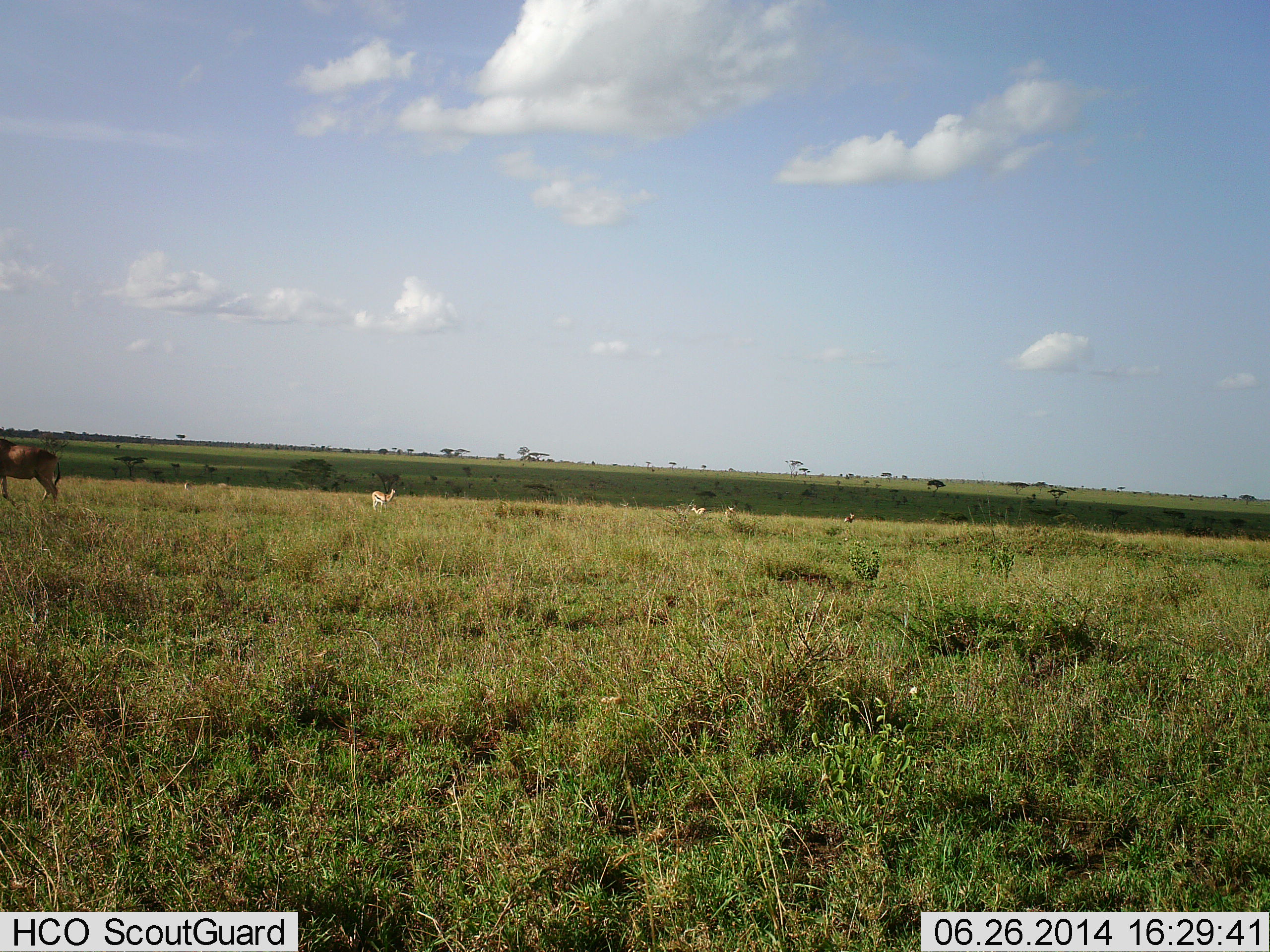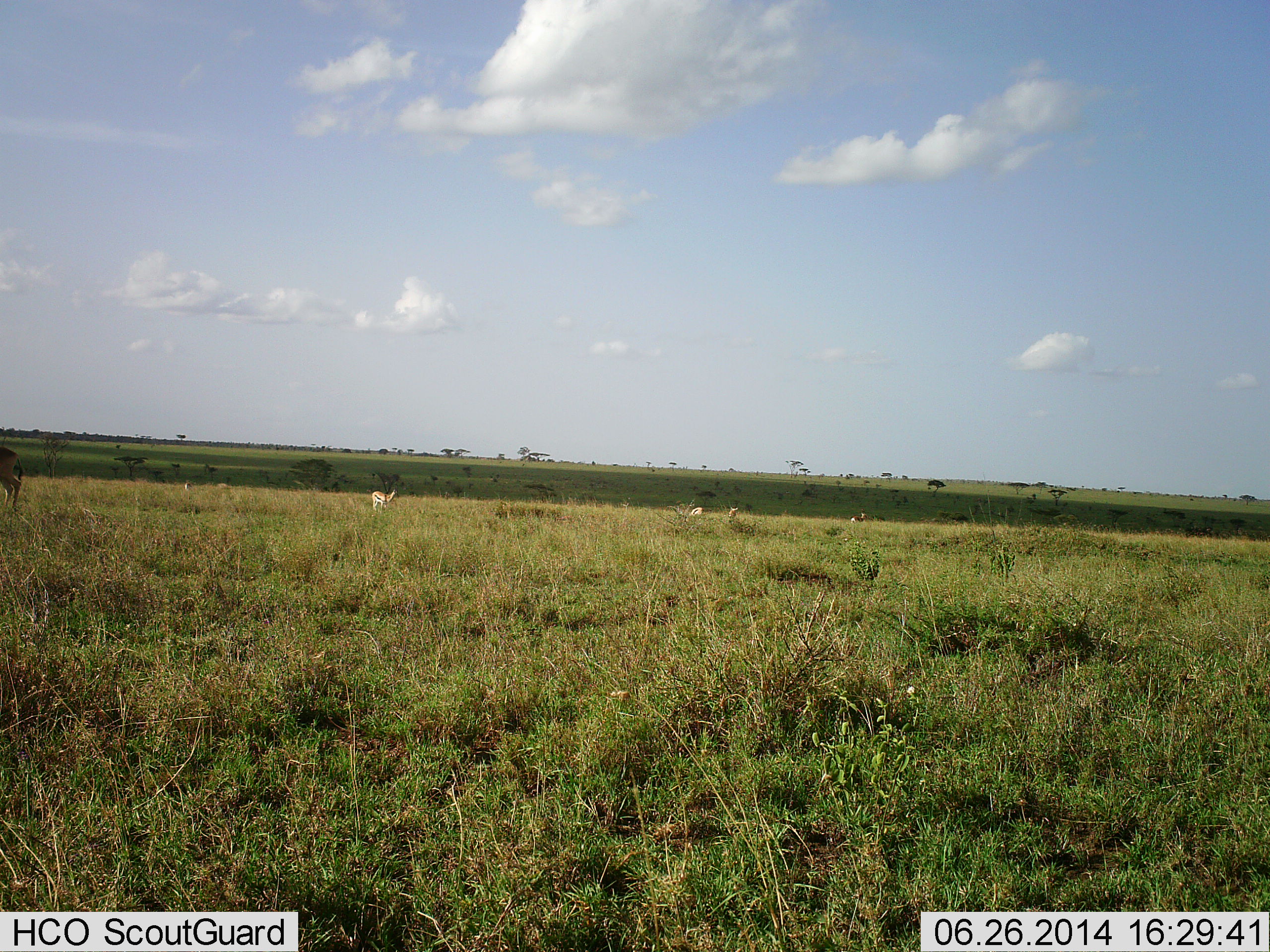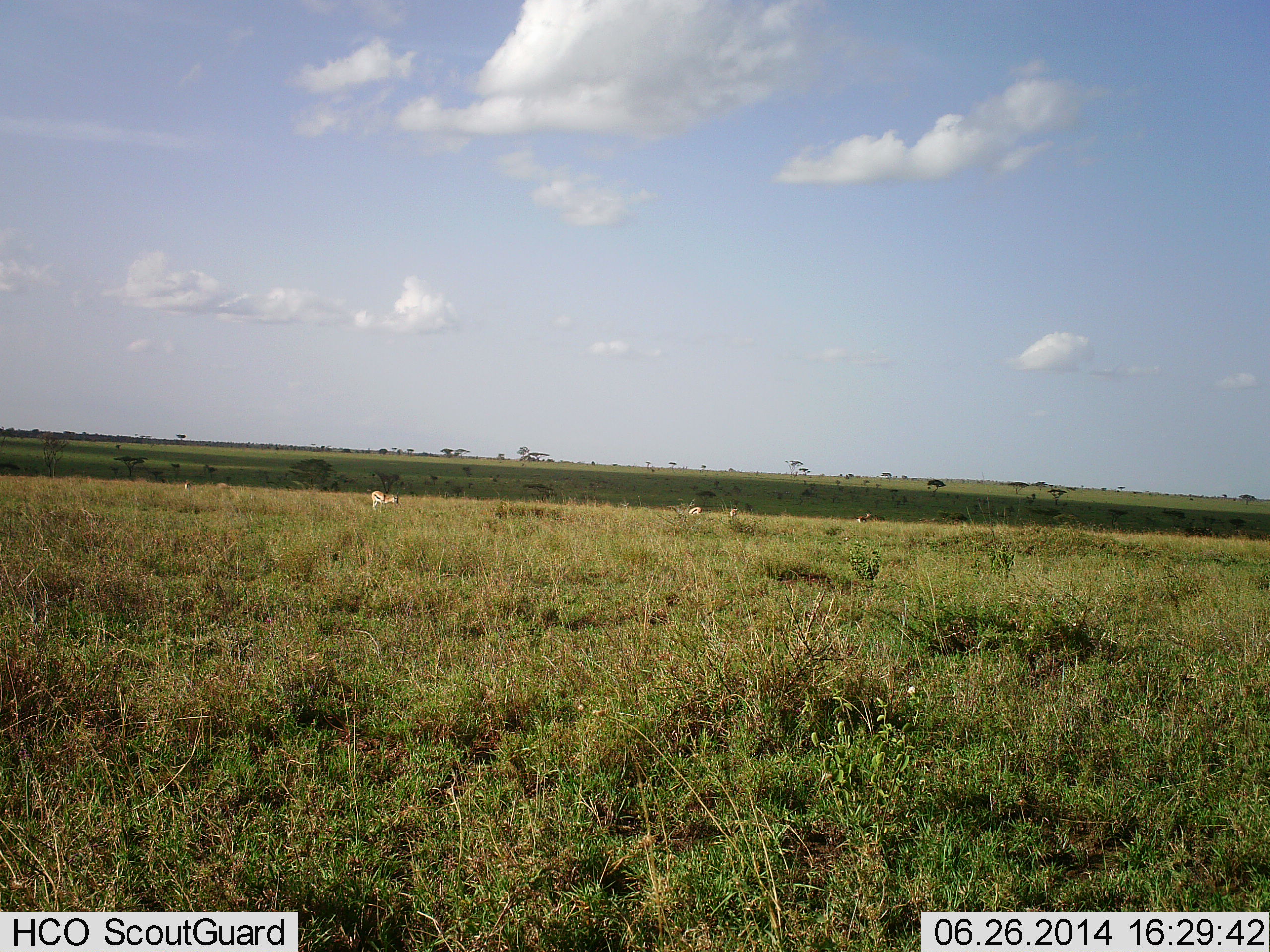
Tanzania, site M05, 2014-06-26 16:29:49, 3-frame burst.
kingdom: Animalia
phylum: Chordata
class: Mammalia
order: Artiodactyla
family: Bovidae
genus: Eudorcas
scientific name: Eudorcas thomsonii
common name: thomson's gazelle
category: gazellethomsons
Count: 5.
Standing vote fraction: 75%.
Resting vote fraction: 0%.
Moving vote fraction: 25%.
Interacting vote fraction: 0%.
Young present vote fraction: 0%.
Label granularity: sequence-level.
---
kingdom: Animalia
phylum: Chordata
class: Mammalia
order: Artiodactyla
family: Bovidae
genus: Alcelaphus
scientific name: Alcelaphus buselaphus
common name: hartebeest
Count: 1.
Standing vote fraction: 0%.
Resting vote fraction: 0%.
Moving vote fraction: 100%.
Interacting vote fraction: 0%.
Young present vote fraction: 0%.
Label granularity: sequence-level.